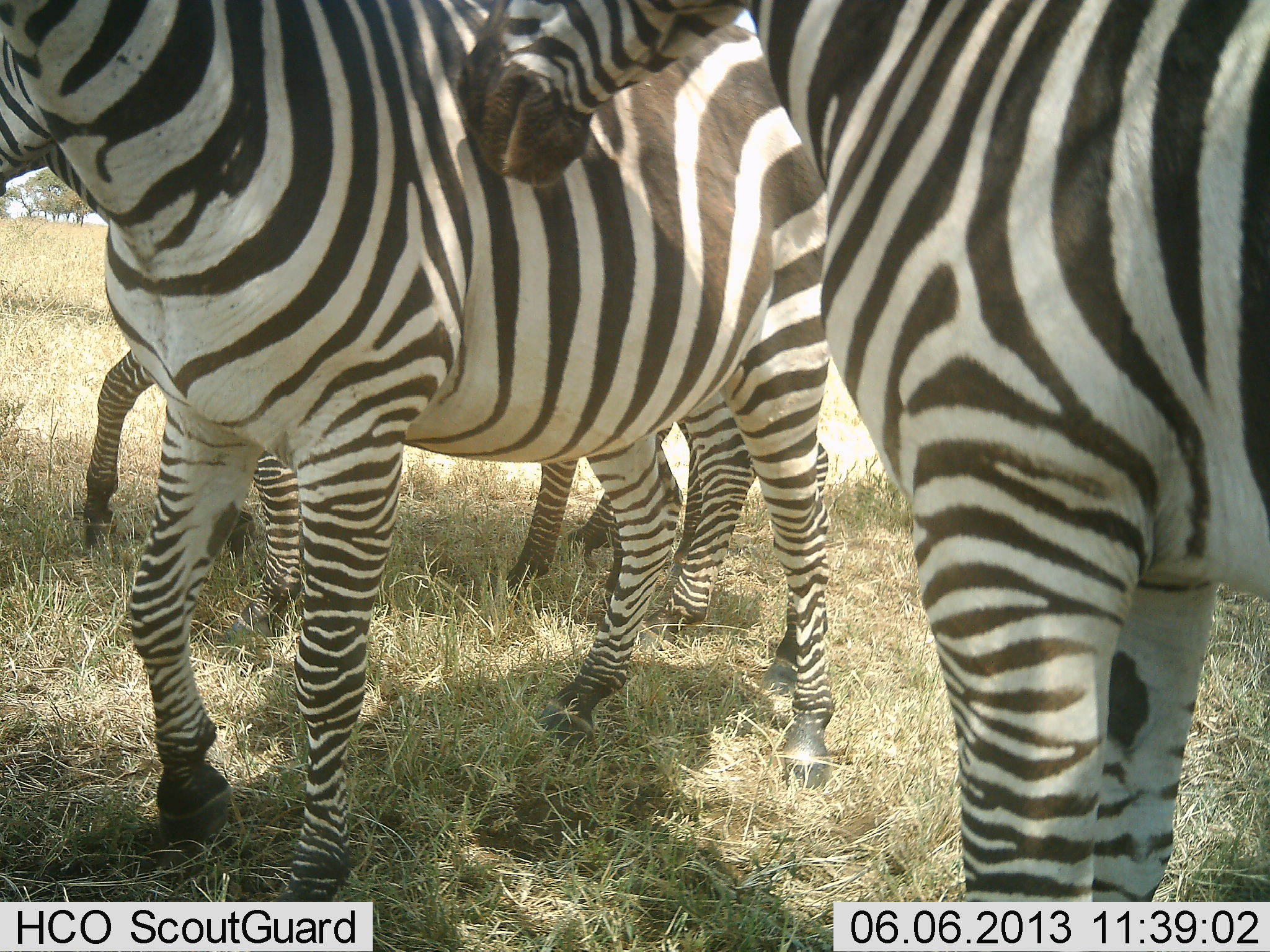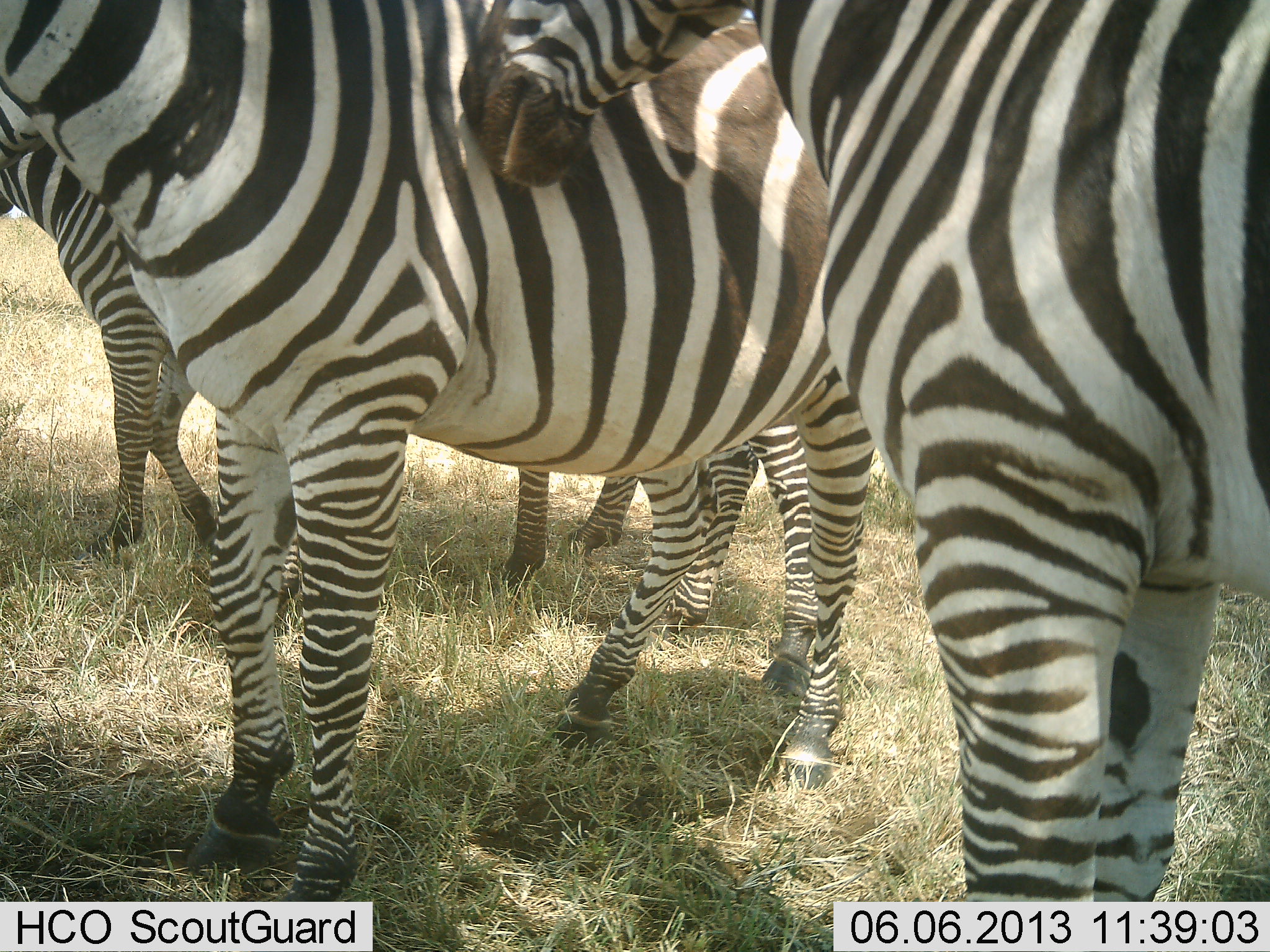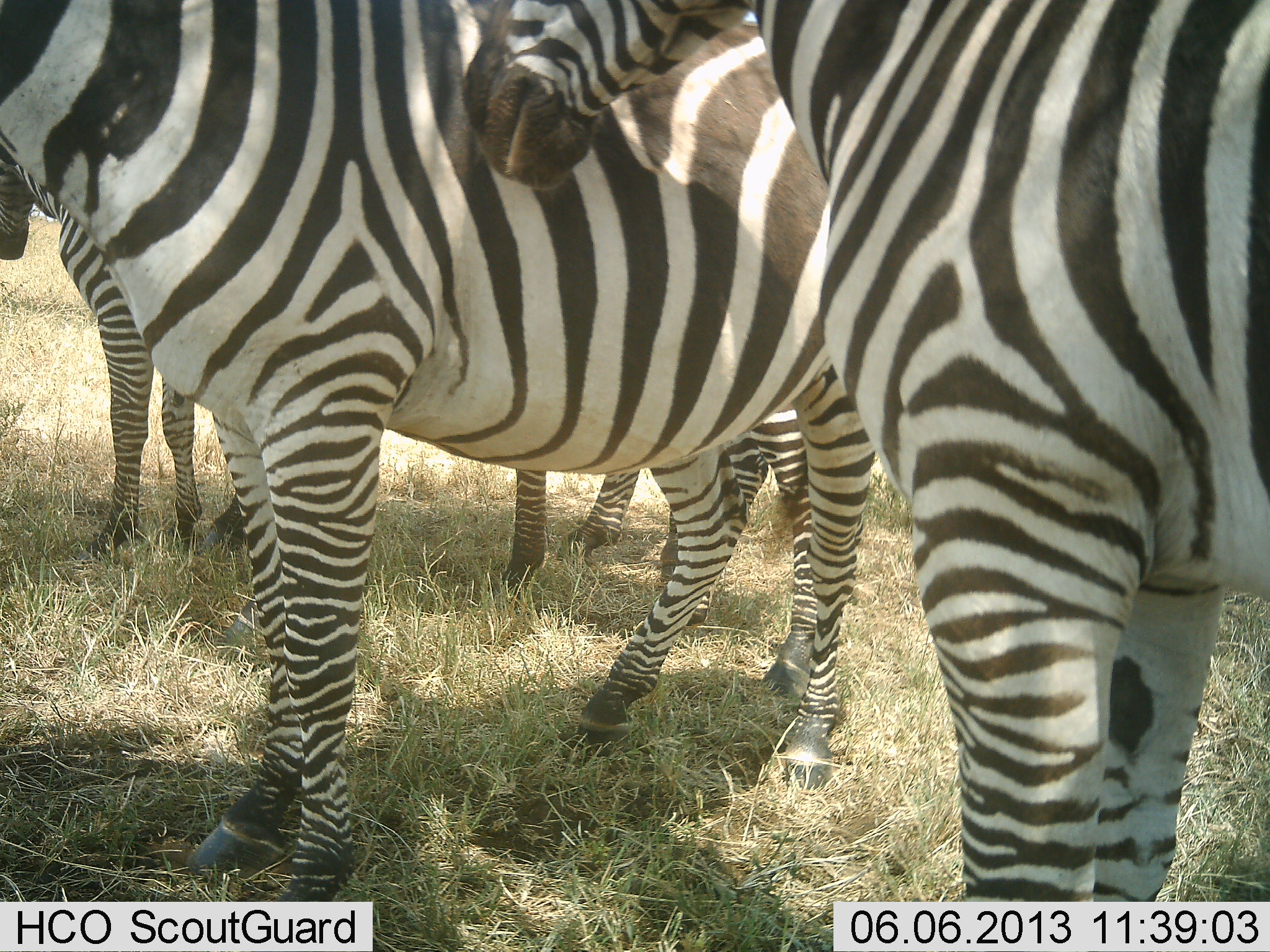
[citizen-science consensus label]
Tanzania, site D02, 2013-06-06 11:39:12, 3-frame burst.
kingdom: Animalia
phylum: Chordata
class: Mammalia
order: Perissodactyla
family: Equidae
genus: Equus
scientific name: Equus quagga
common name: plains zebra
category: zebra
Zebra (plains zebra) (Equus quagga), count 4. Behavior (volunteer vote fractions): standing 94%, resting 0%, moving 11%, interacting 22%. Young present (vote fraction): 6%. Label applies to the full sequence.